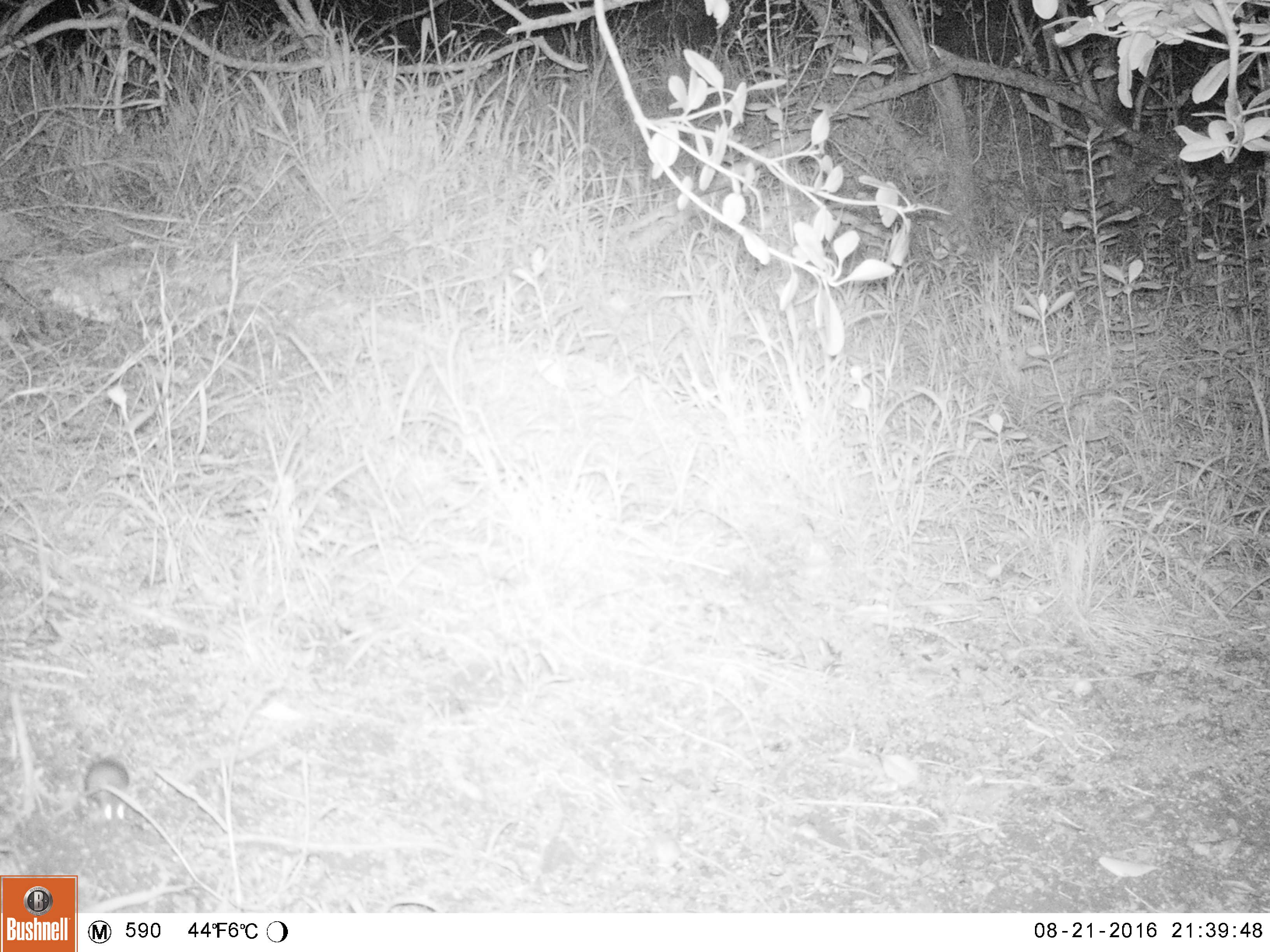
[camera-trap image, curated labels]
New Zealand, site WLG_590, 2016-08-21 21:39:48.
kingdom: Animalia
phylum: Chordata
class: Mammalia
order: Rodentia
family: Muridae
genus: Mus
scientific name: Mus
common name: mouse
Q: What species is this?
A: Mouse (Mus).